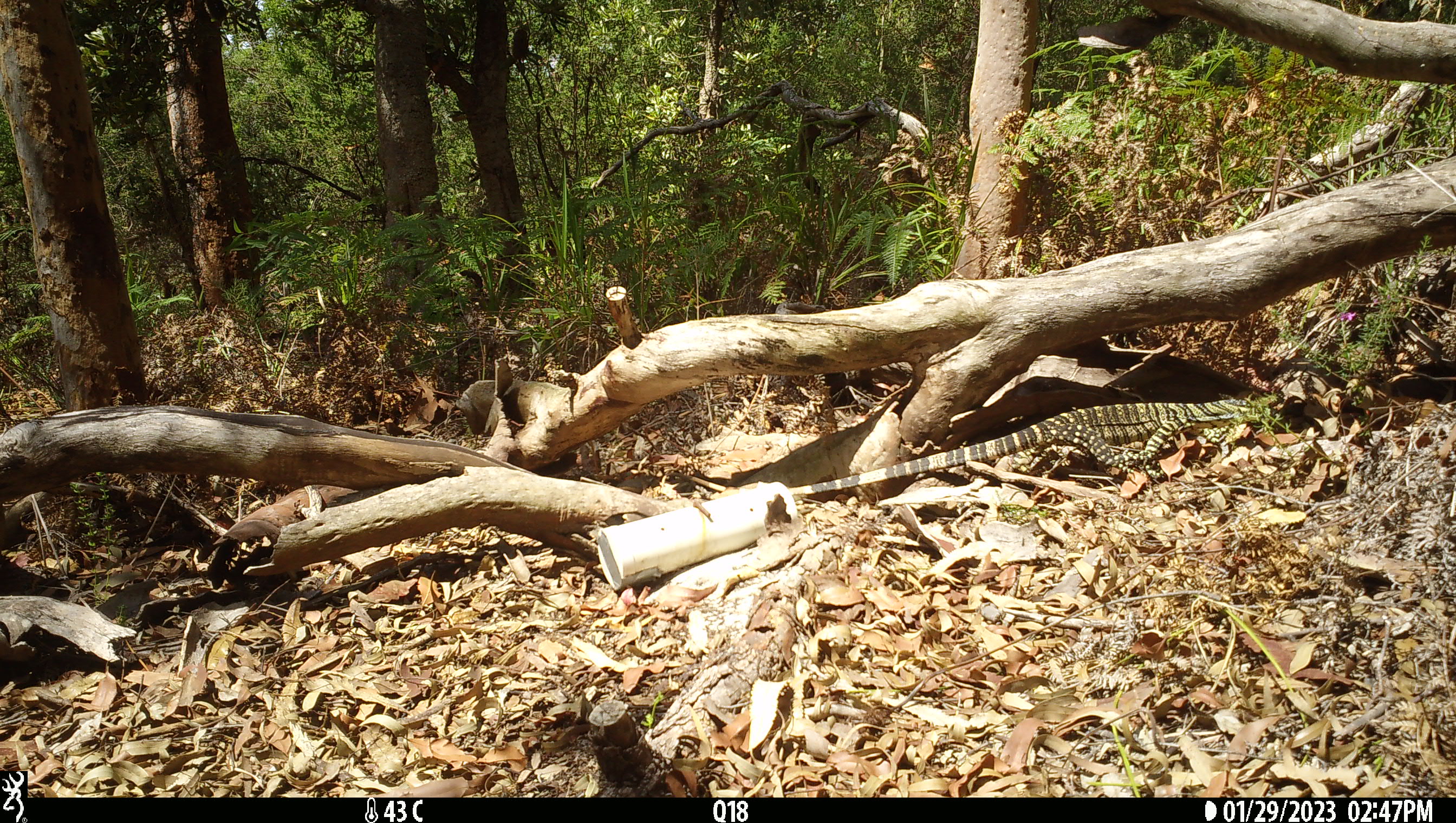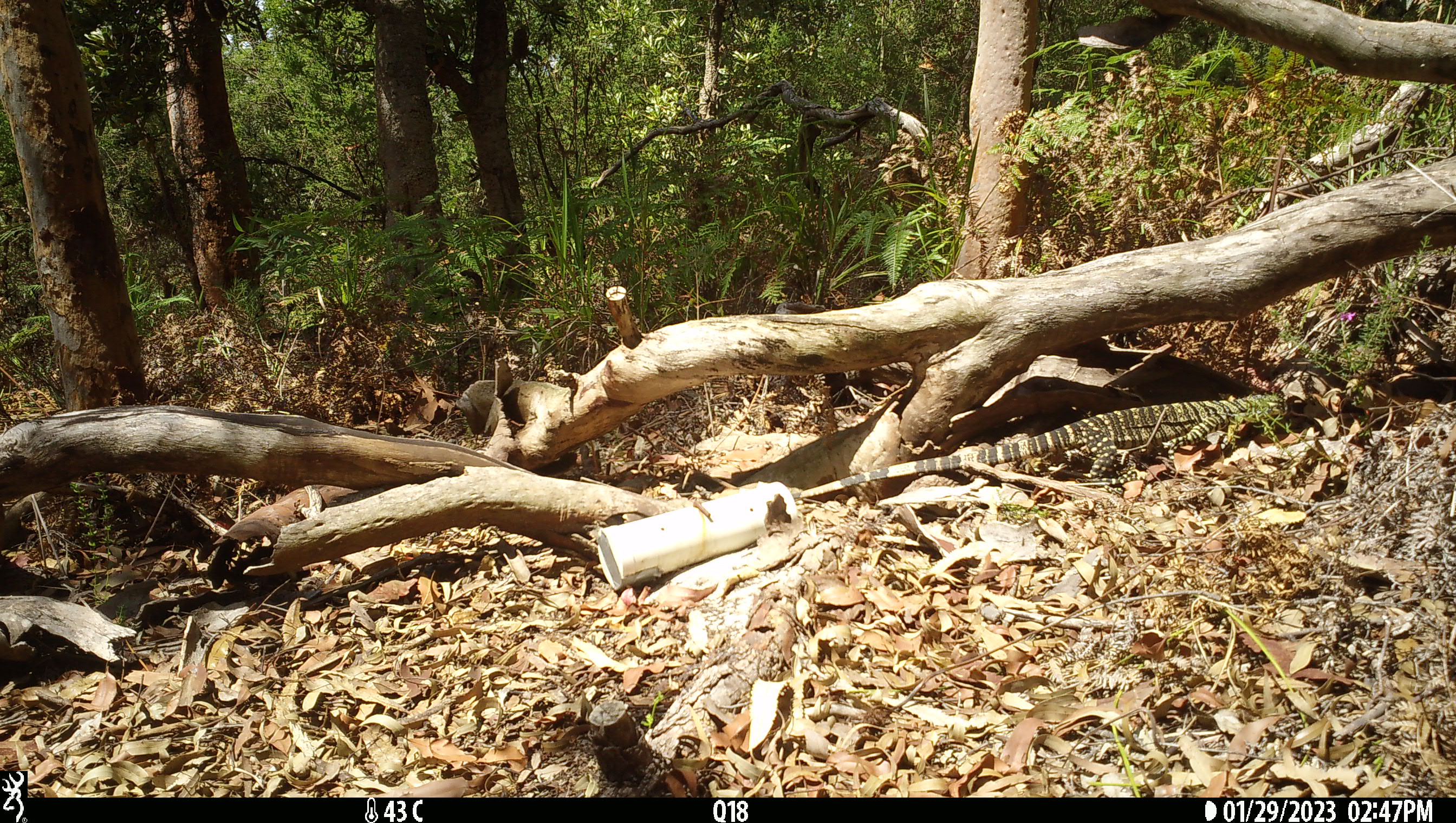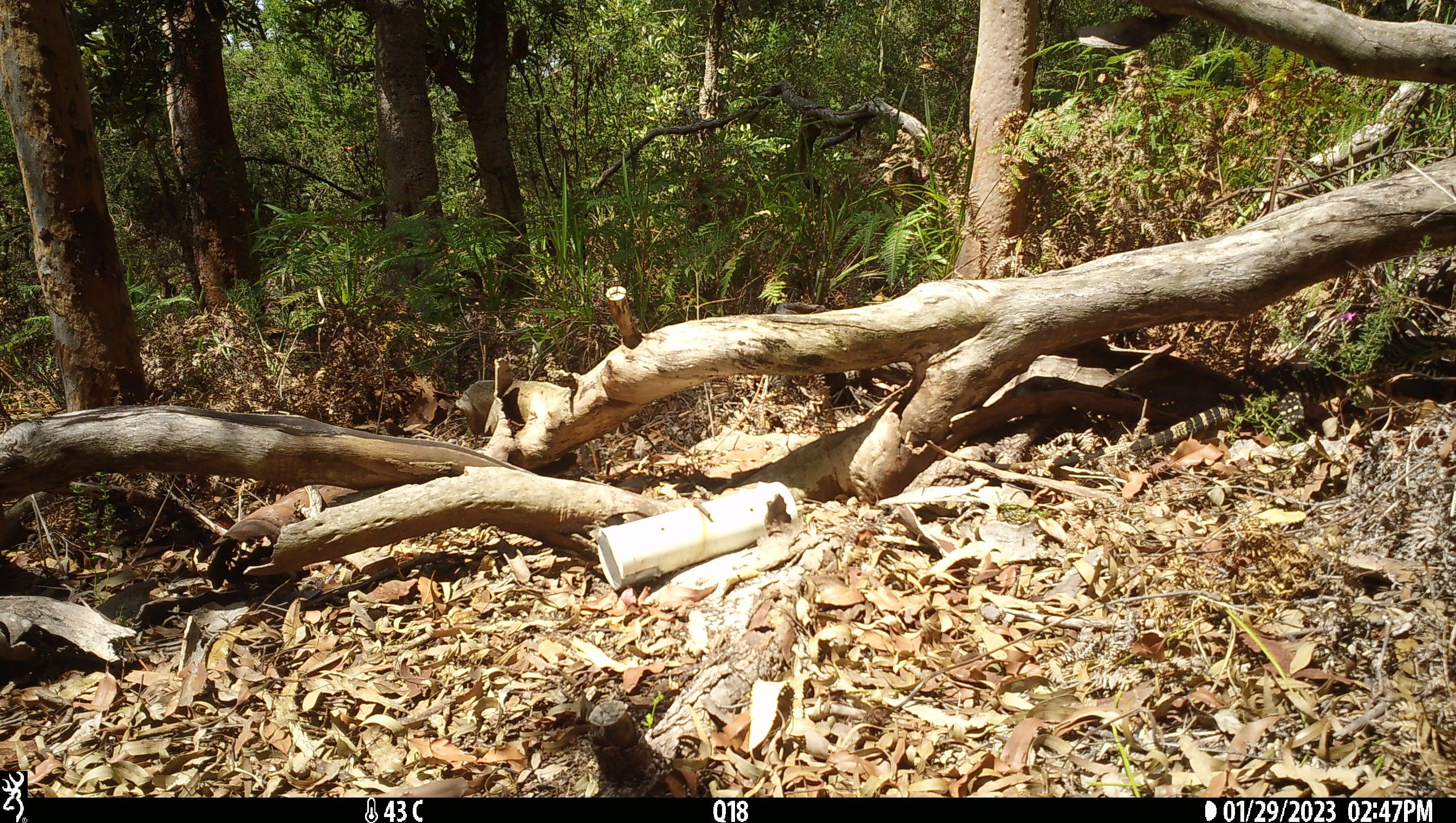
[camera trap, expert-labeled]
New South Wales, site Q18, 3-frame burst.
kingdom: Animalia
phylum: Chordata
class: Reptilia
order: Squamata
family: Varanidae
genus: Varanus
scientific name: Varanus varius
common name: lace monitor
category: goanna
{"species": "goanna (lace monitor) (Varanus varius)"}